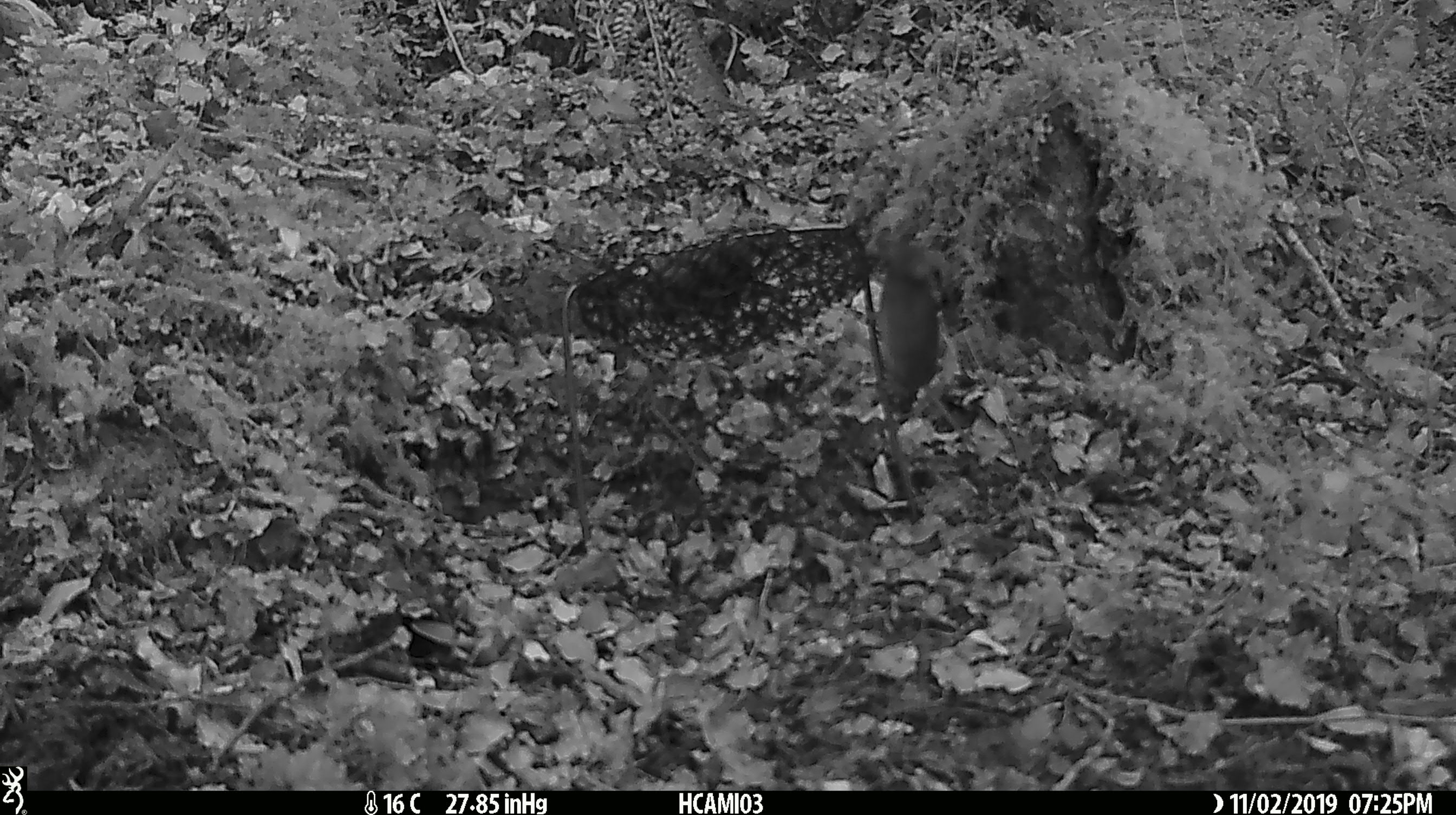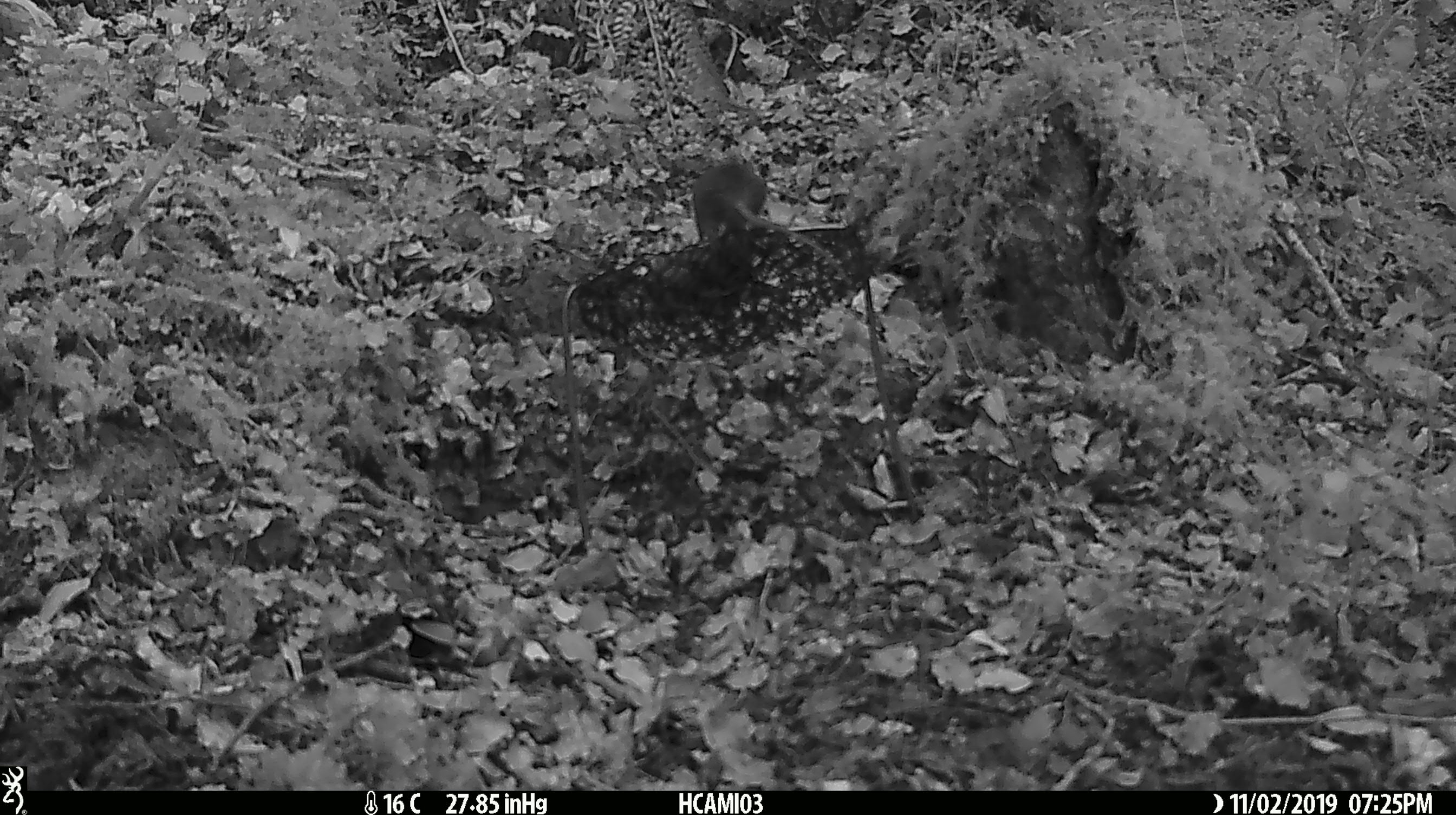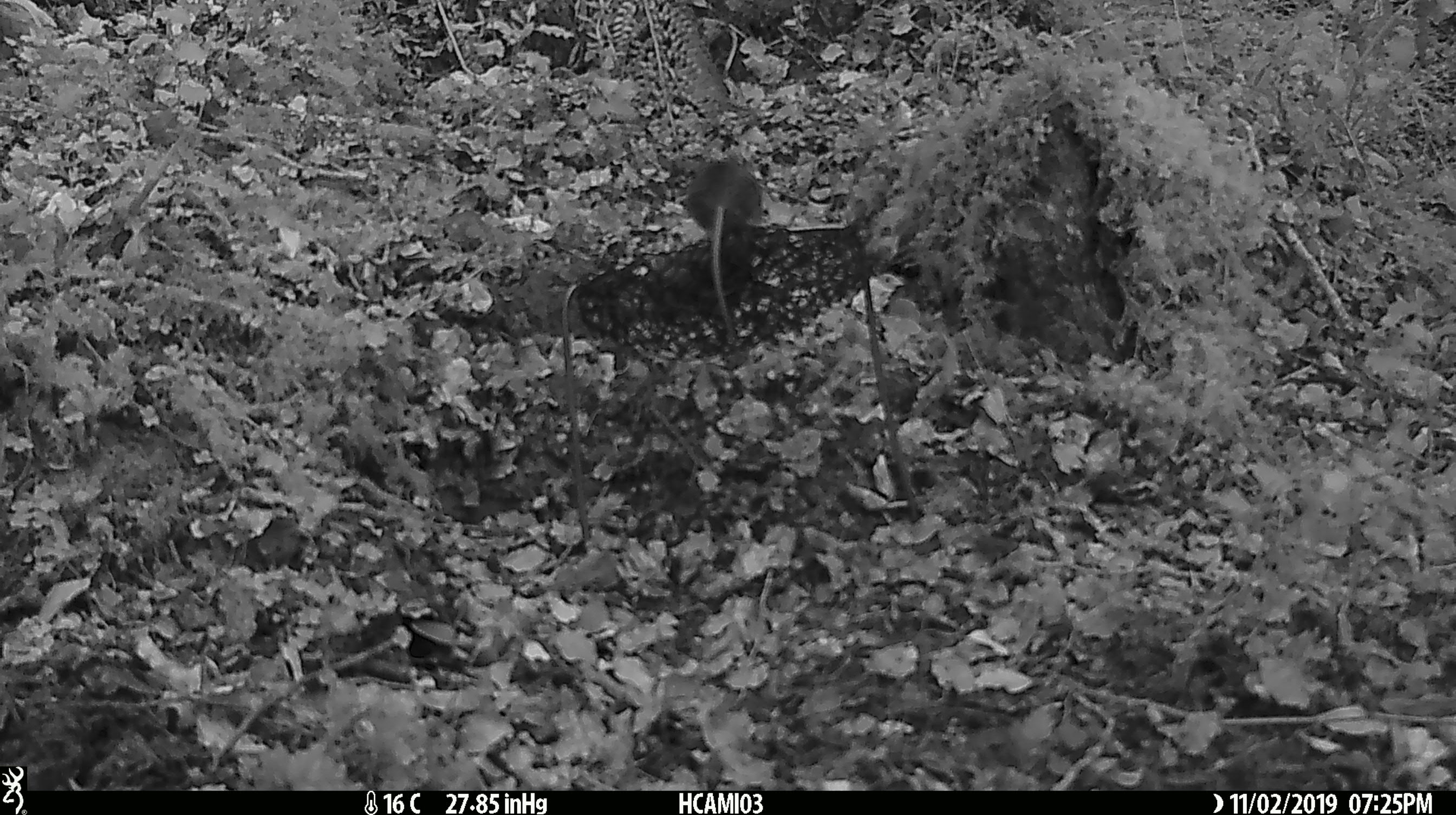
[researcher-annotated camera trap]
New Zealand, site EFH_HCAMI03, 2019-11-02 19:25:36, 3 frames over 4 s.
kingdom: Animalia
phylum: Chordata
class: Mammalia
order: Rodentia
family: Muridae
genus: Mus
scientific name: Mus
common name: mouse